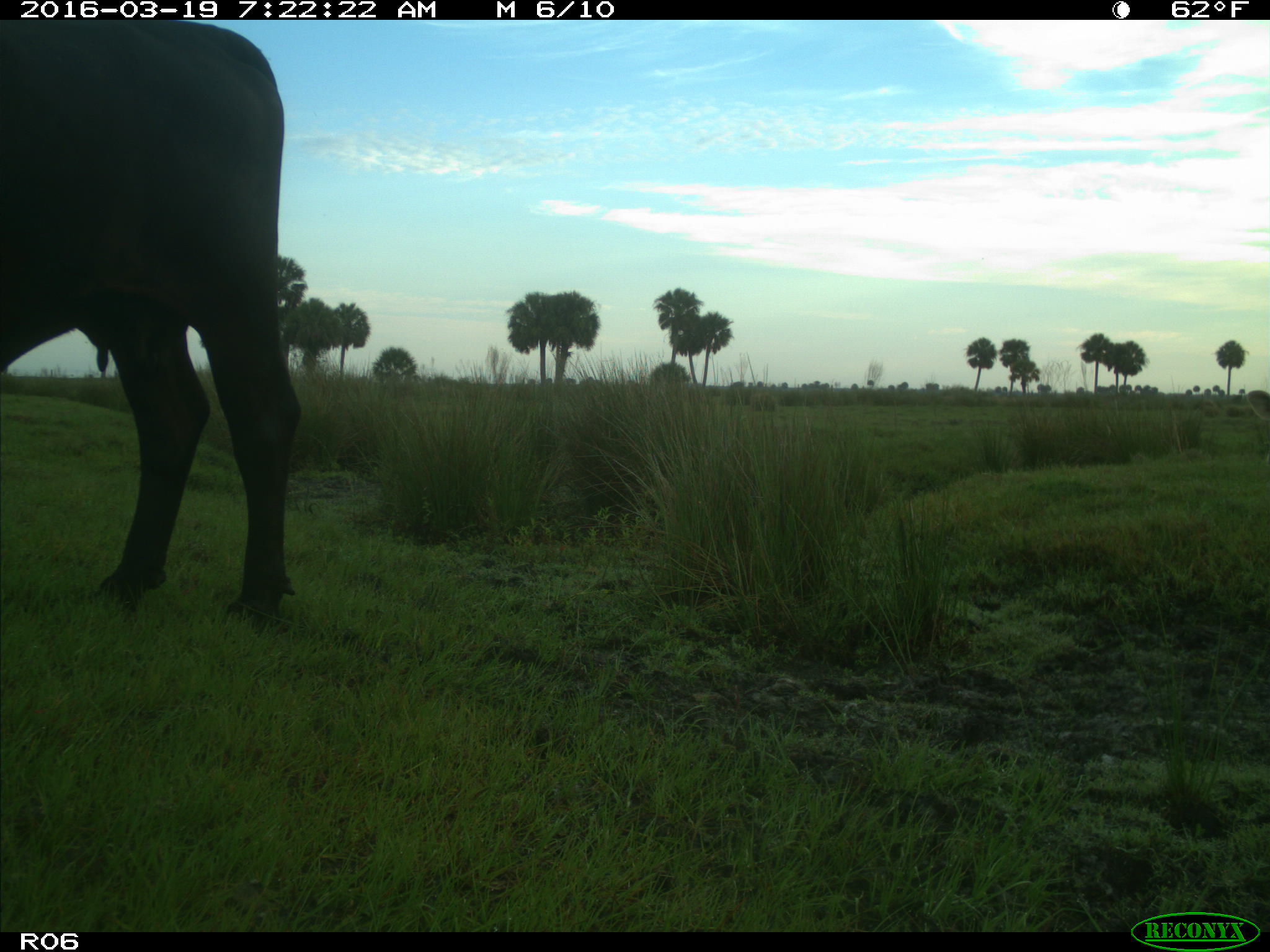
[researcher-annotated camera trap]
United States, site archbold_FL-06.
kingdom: Animalia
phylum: Chordata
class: Mammalia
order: Artiodactyla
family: Bovidae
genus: Bos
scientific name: Bos taurus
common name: domestic cow